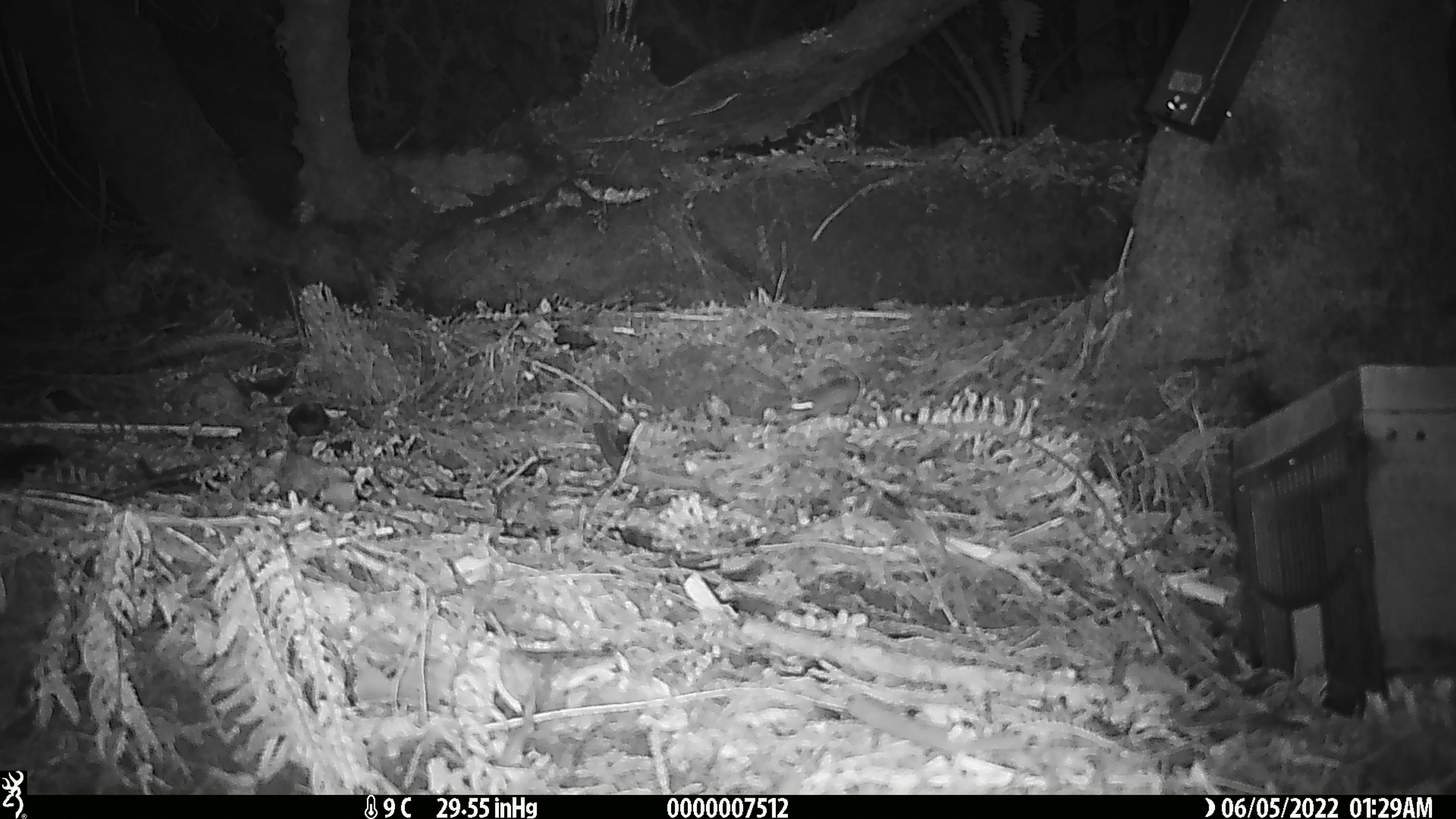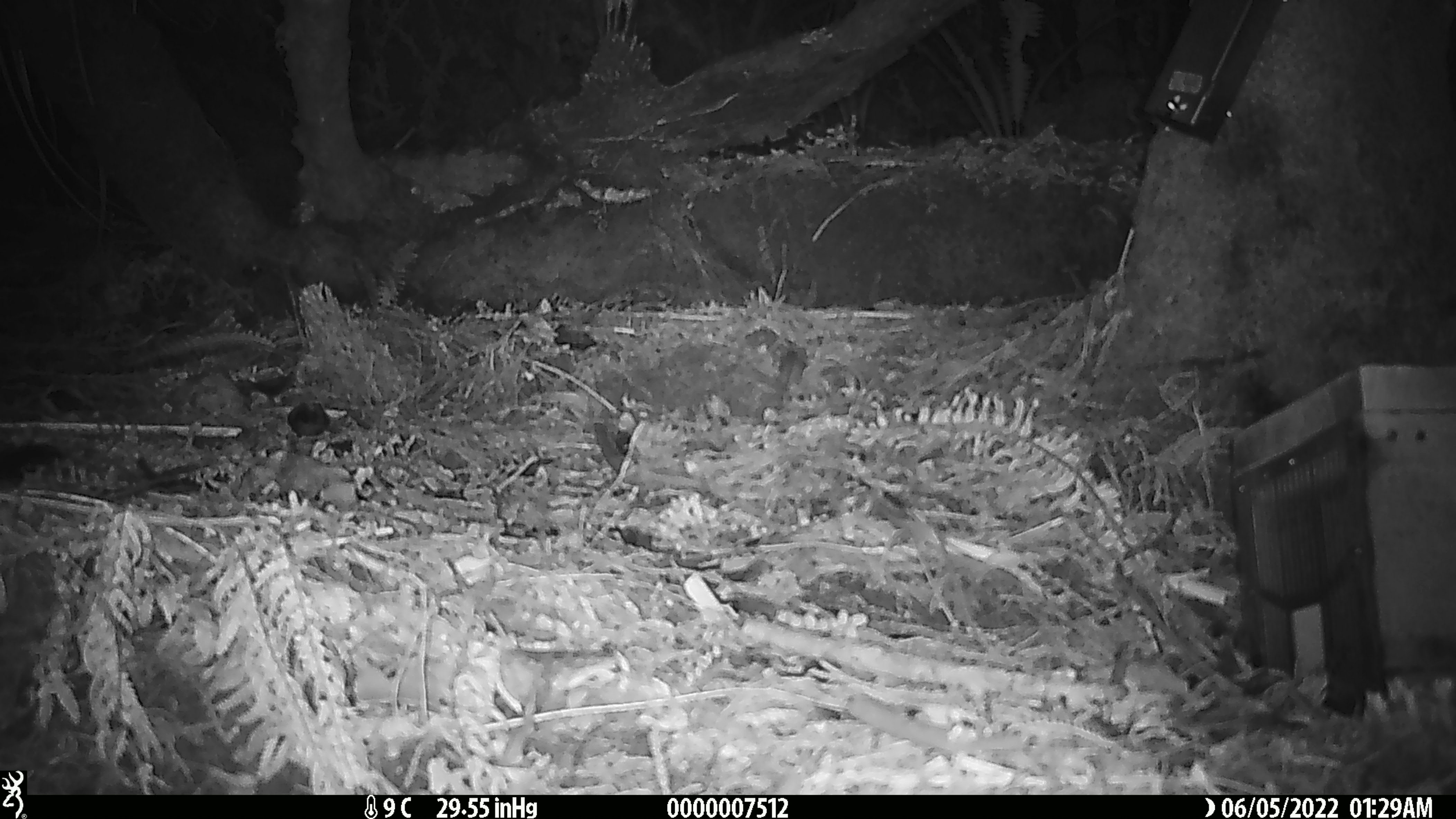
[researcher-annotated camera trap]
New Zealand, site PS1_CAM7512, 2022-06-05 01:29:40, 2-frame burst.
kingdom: Animalia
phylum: Chordata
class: Mammalia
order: Rodentia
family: Muridae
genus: Mus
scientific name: Mus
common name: mouse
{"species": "mouse (Mus)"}